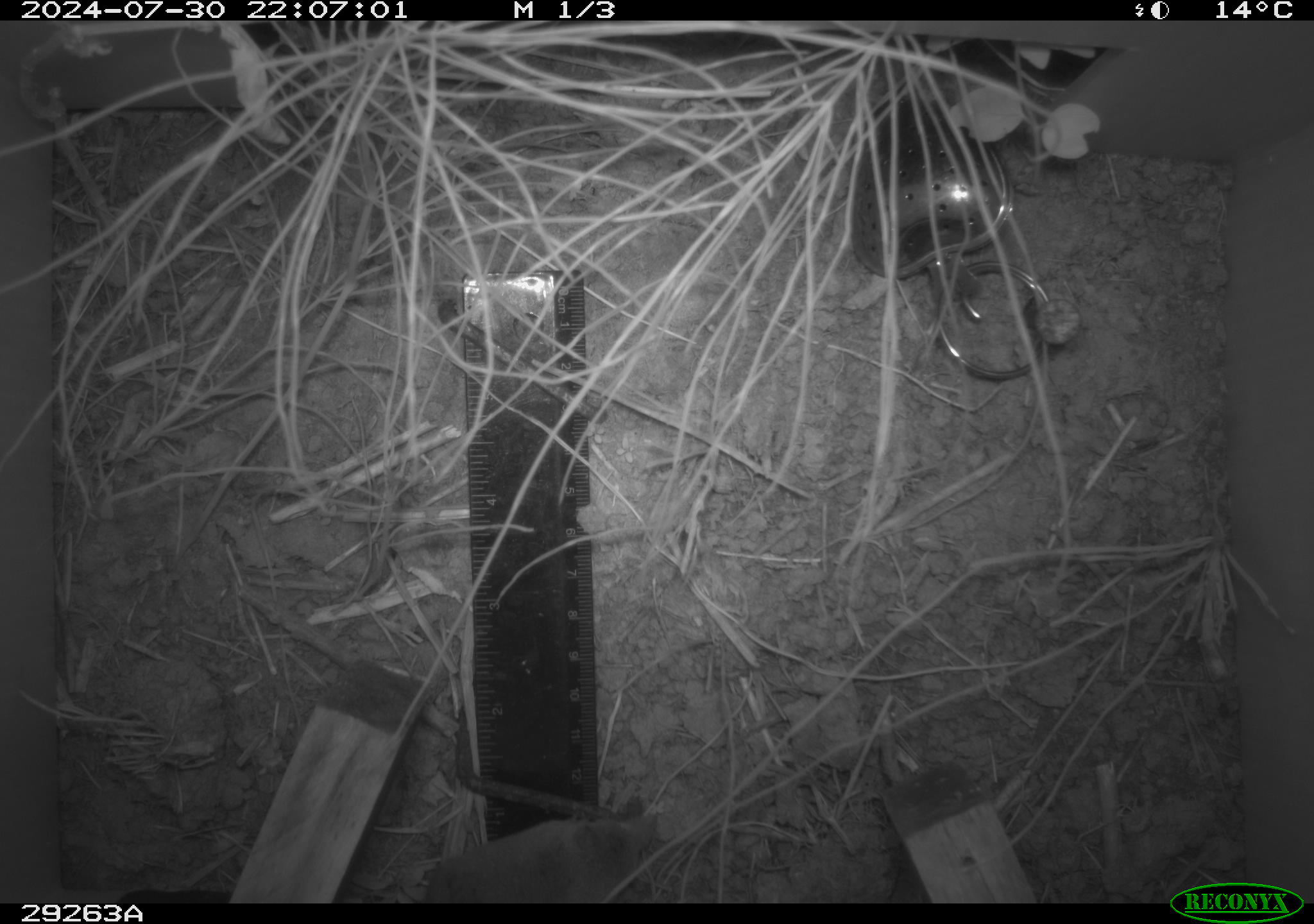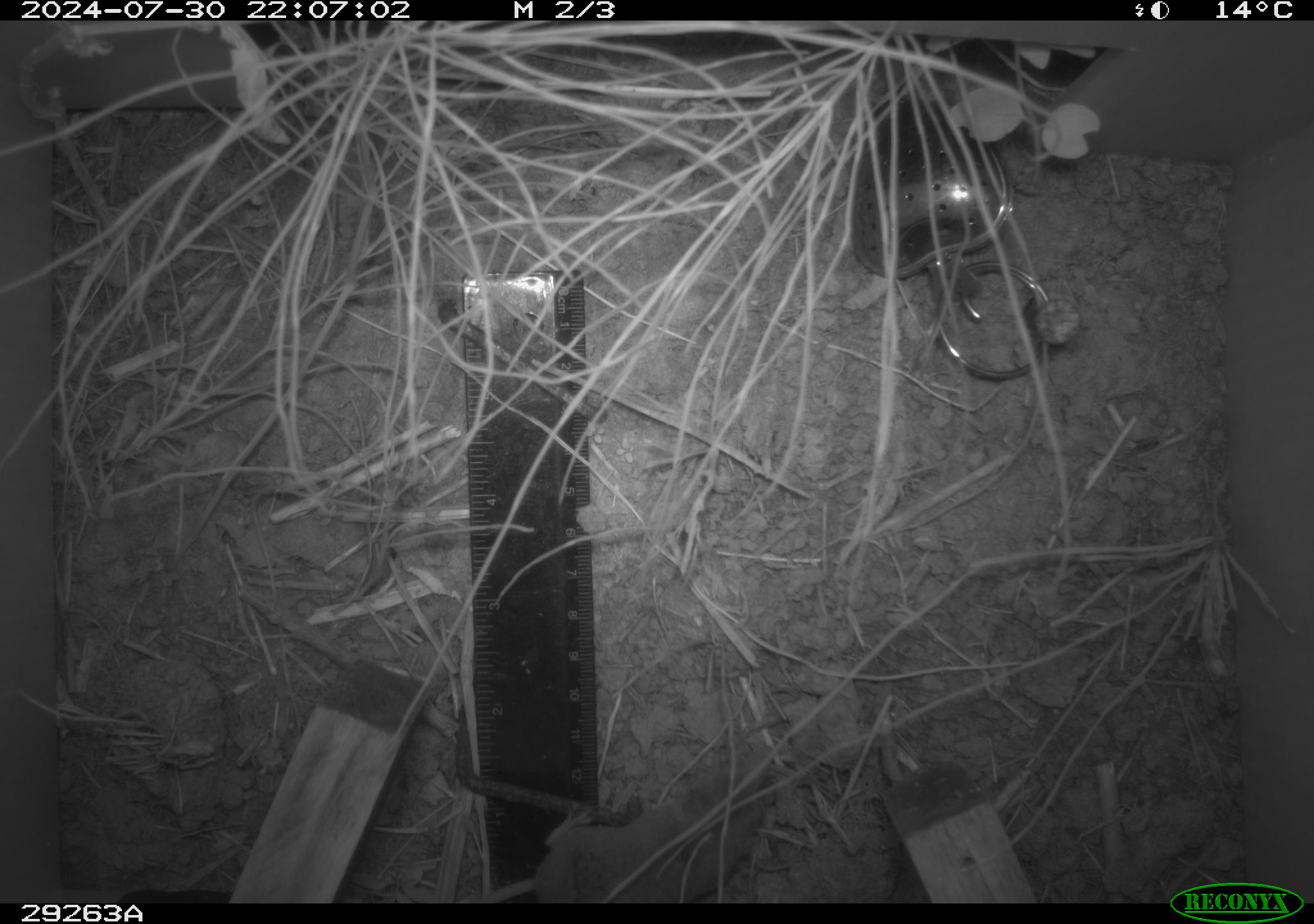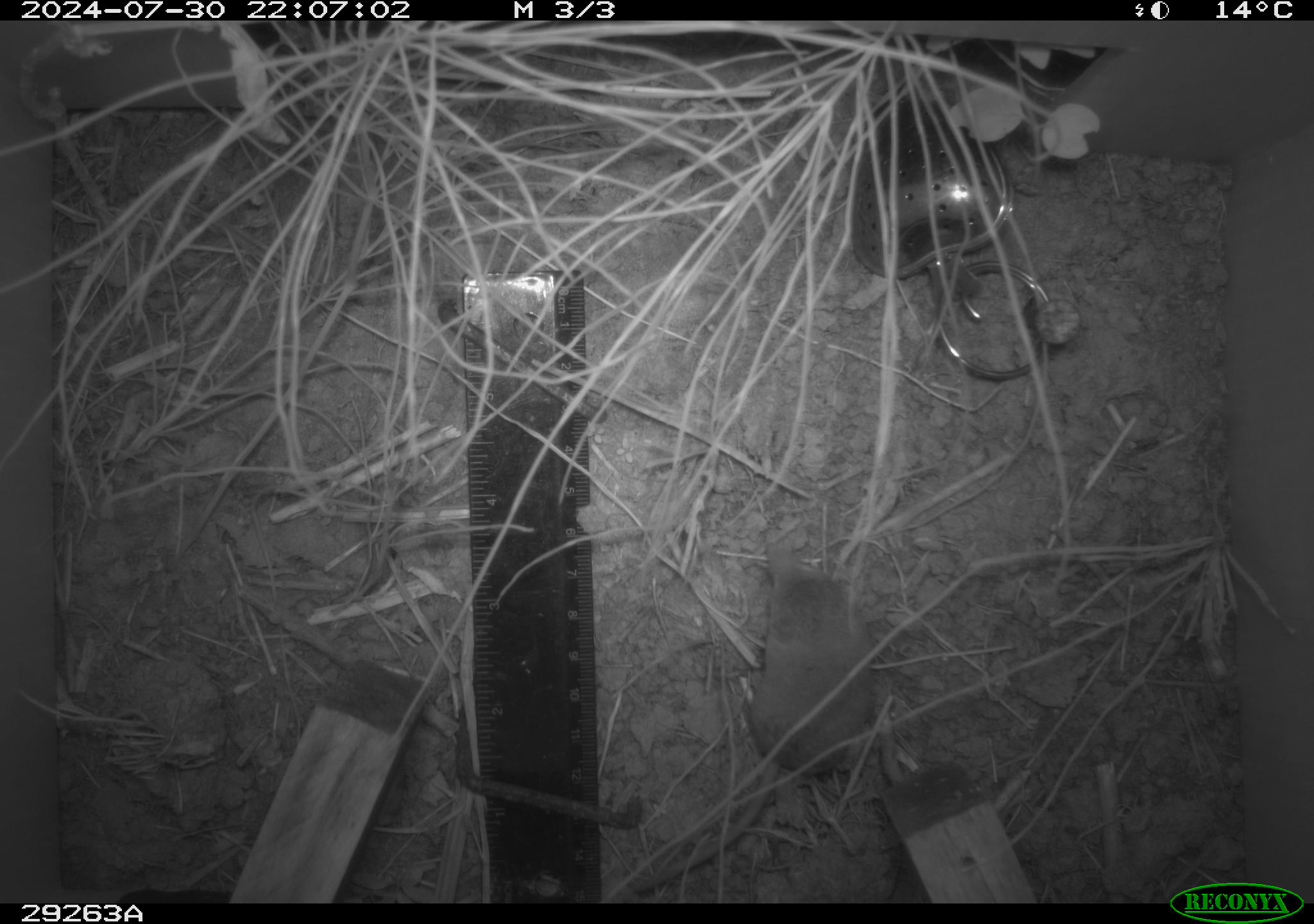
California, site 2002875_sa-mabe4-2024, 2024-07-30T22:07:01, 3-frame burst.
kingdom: Animalia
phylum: Chordata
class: Mammalia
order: Eulipotyphla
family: Soricidae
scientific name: Soricidae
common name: shrews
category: soricidae family